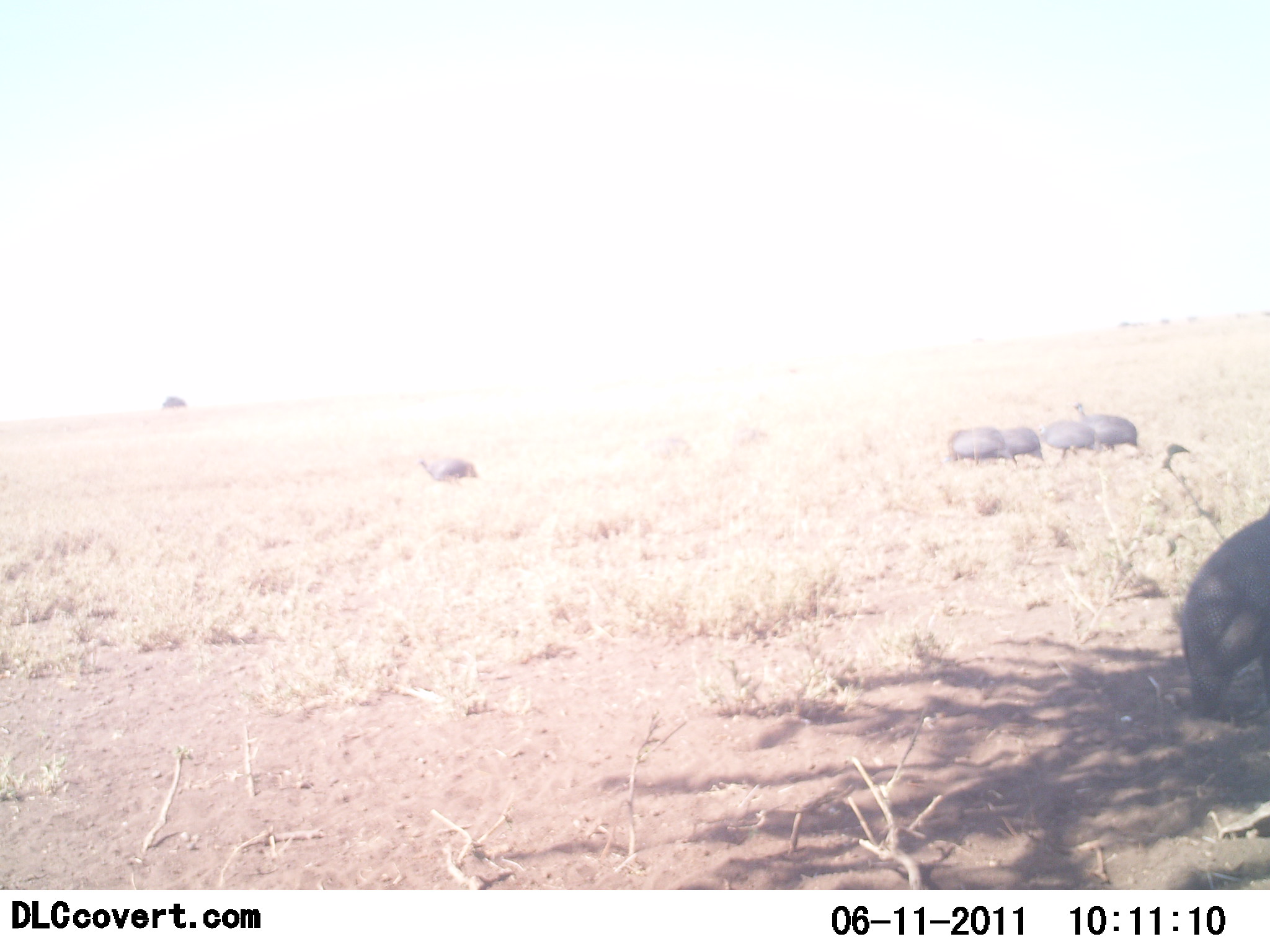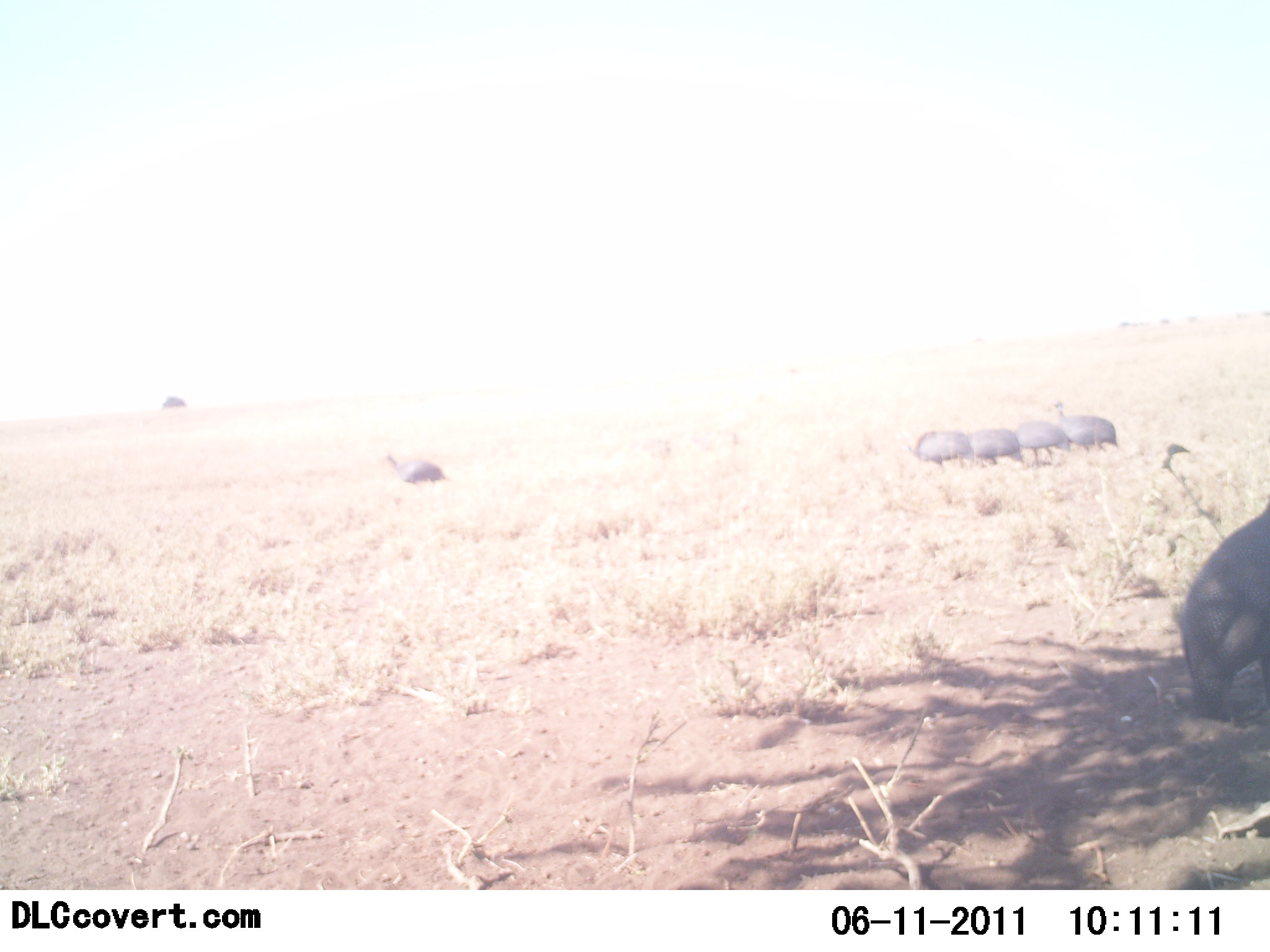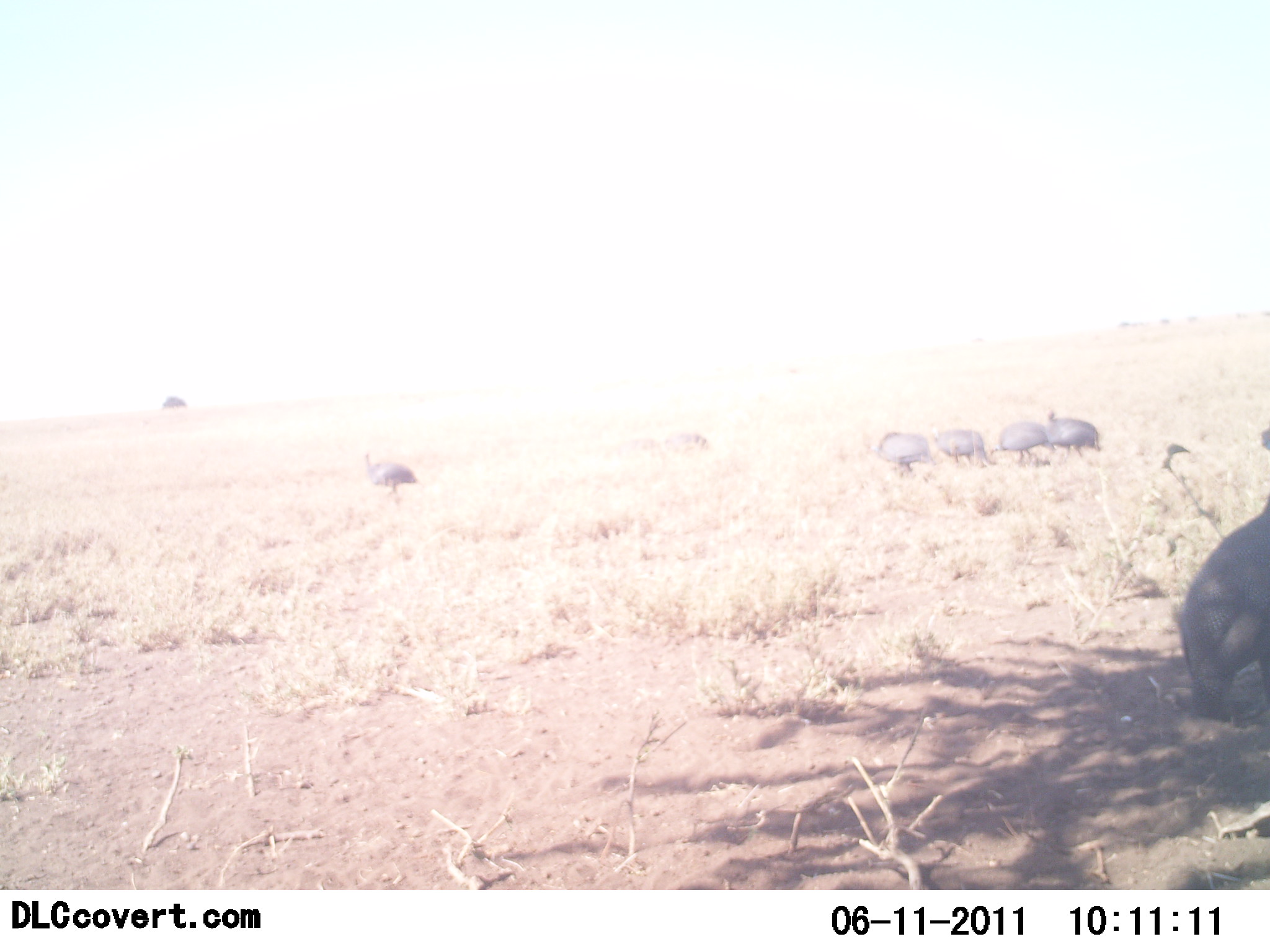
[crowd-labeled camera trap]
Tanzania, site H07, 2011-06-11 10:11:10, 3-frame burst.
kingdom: Animalia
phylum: Chordata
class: Aves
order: Galliformes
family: Numididae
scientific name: Numididae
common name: guinea fowl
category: guineafowl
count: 6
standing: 15%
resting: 8%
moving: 77%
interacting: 8%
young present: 0%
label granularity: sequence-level